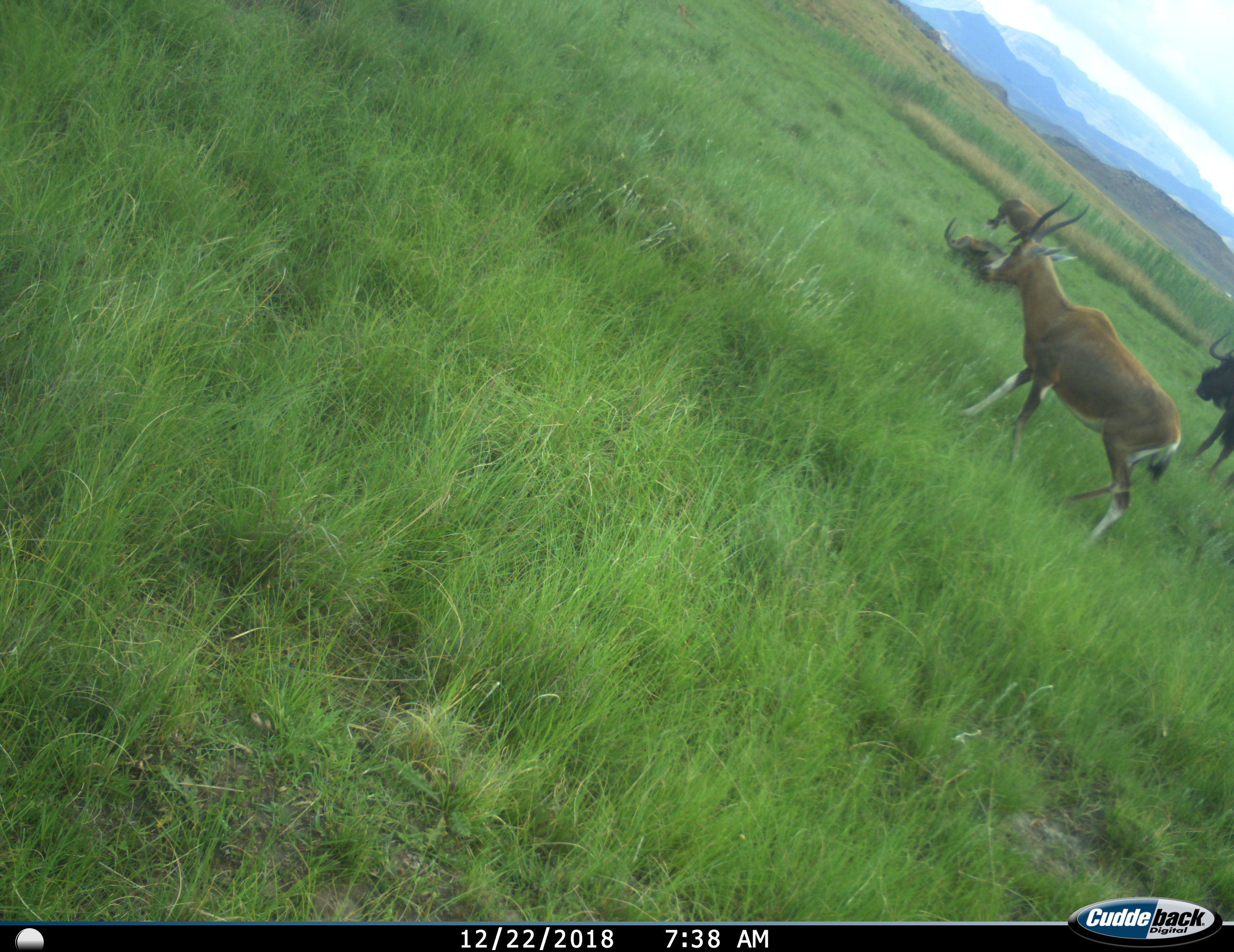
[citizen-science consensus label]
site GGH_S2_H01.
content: unidentified animal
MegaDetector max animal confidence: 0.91